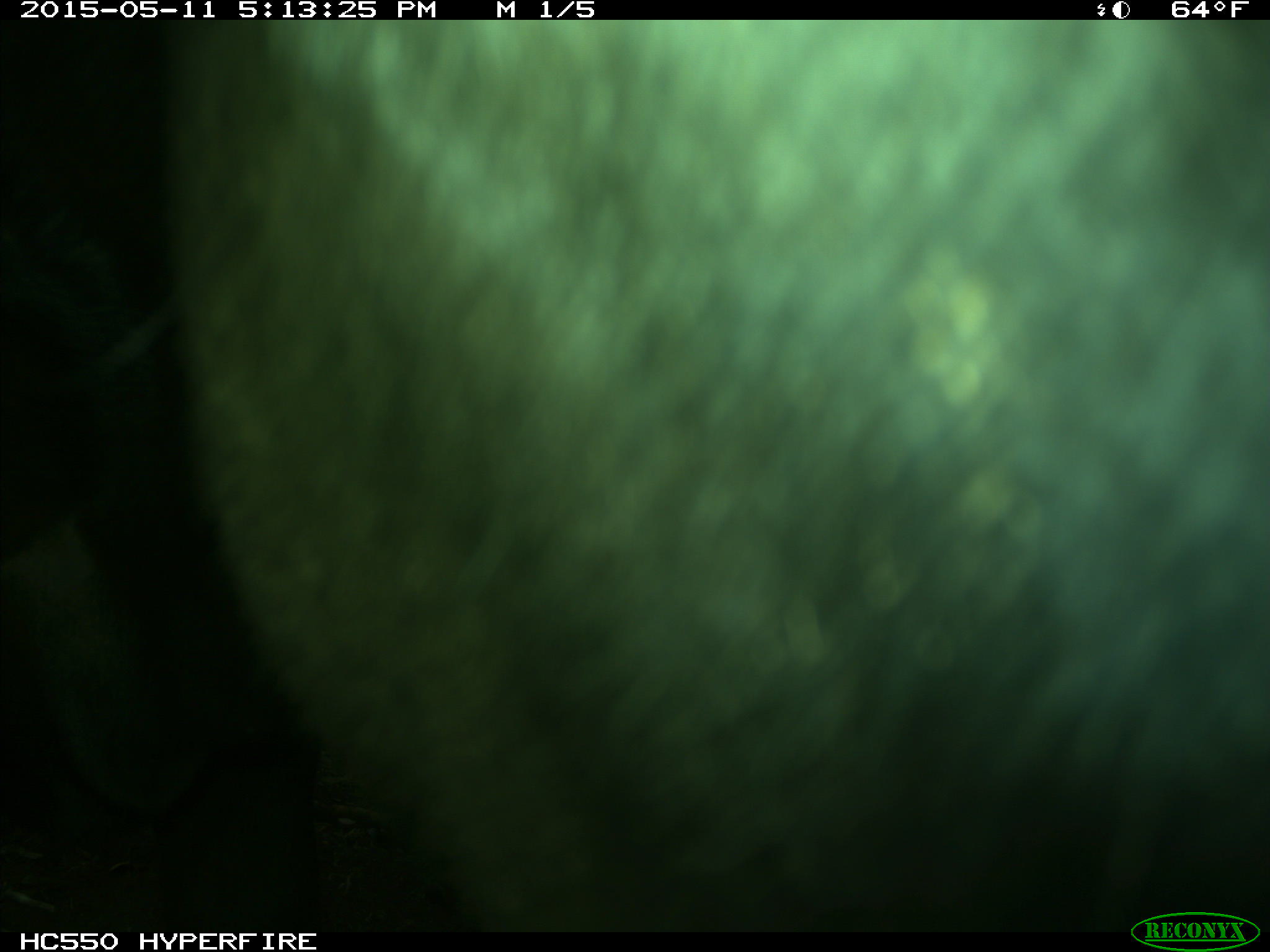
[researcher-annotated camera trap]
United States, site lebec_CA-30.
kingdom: Animalia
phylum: Chordata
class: Mammalia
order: Artiodactyla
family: Bovidae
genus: Bos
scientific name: Bos taurus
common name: domestic cow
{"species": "Bos taurus (domestic cow)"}